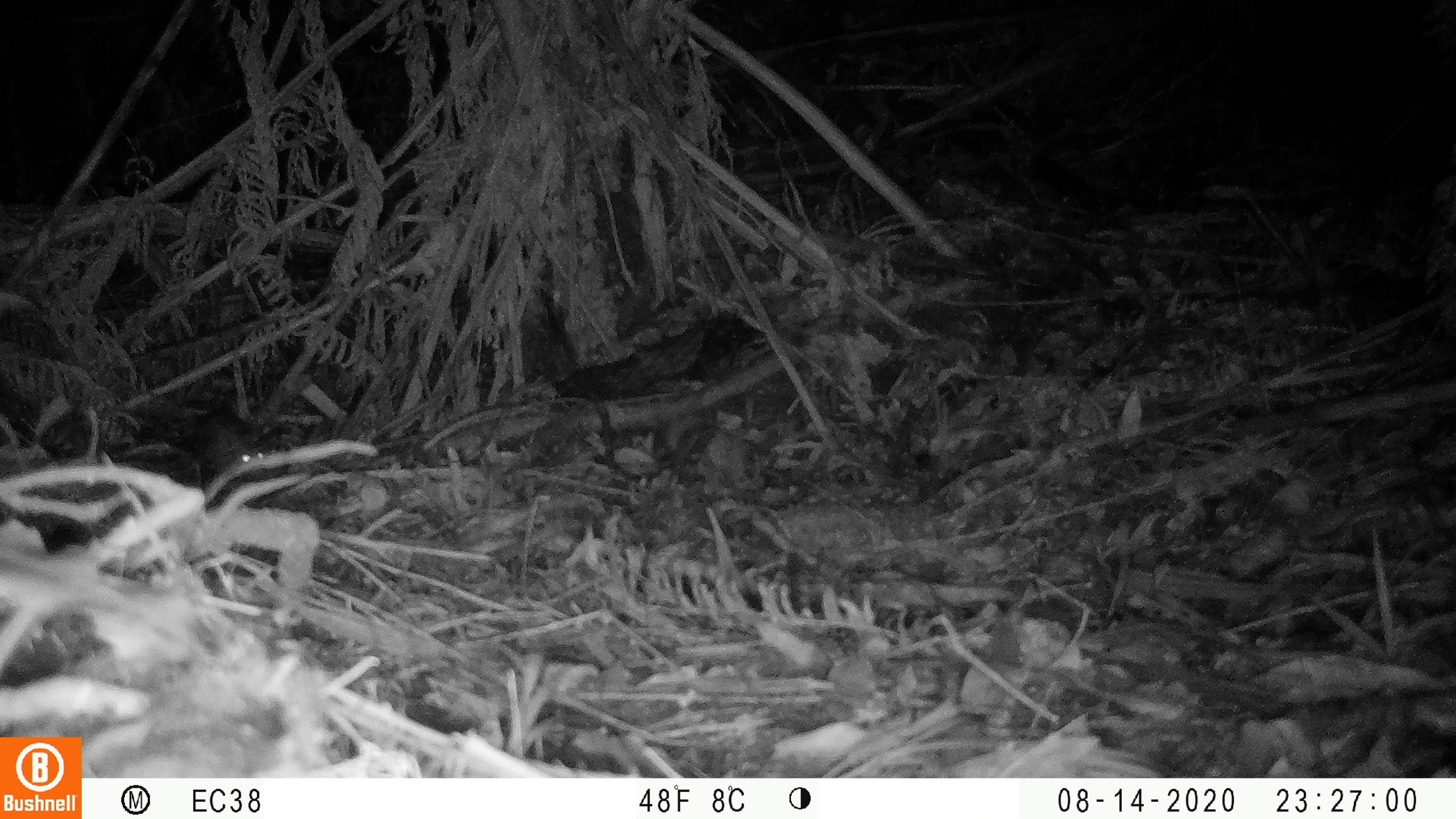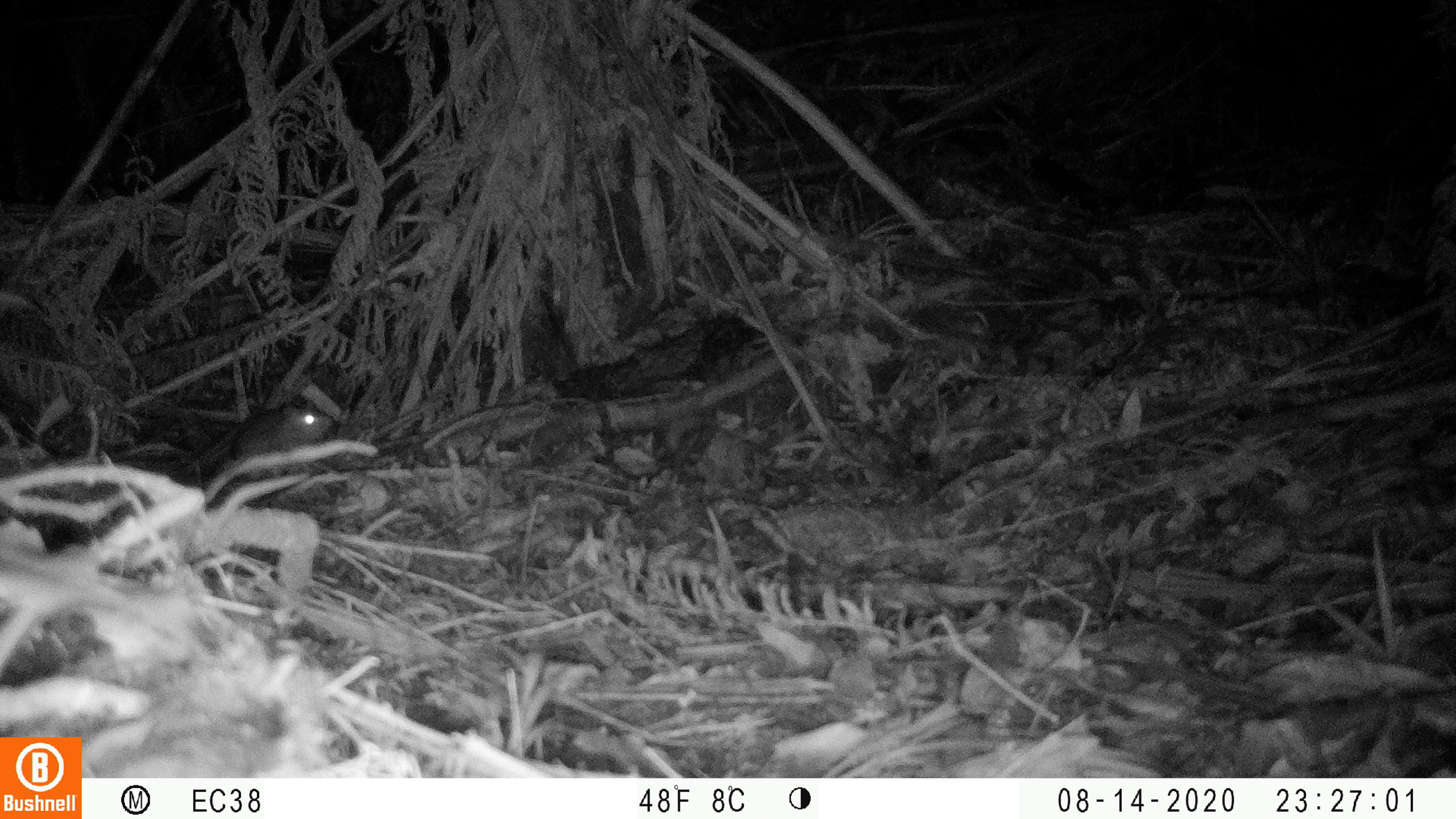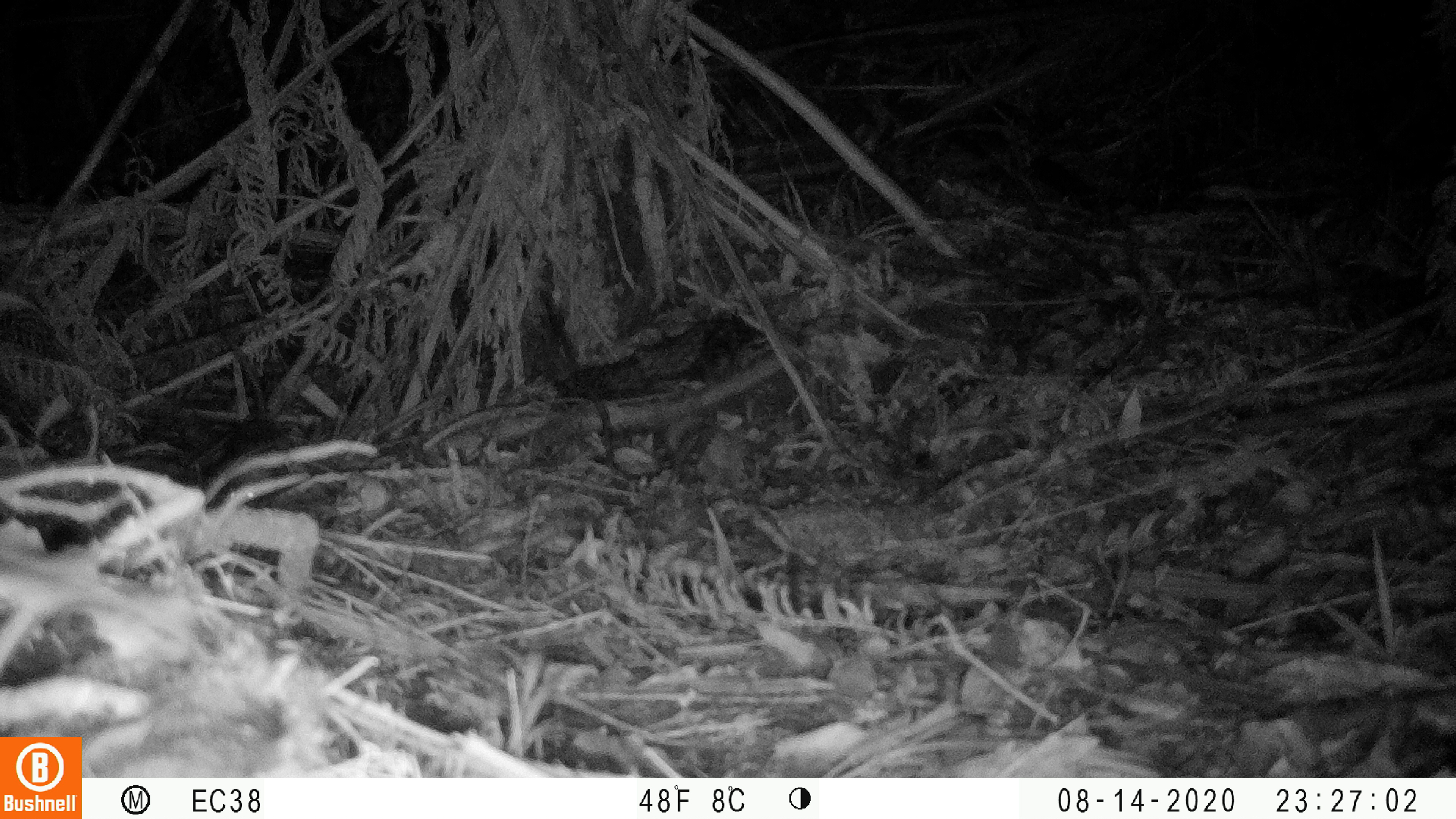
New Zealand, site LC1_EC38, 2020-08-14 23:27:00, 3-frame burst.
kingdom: Animalia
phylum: Chordata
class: Mammalia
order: Rodentia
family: Muridae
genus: Rattus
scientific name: Rattus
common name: rat